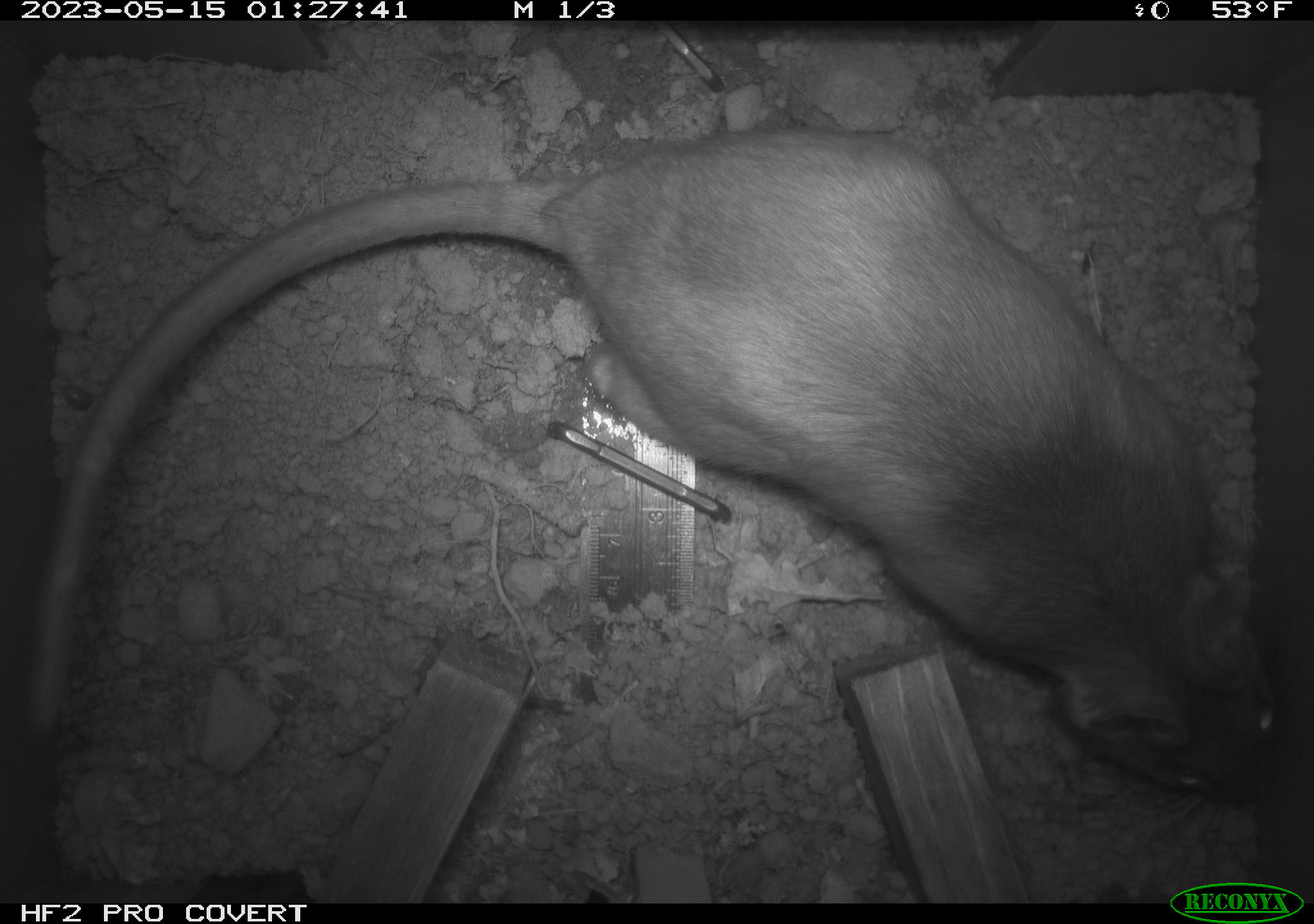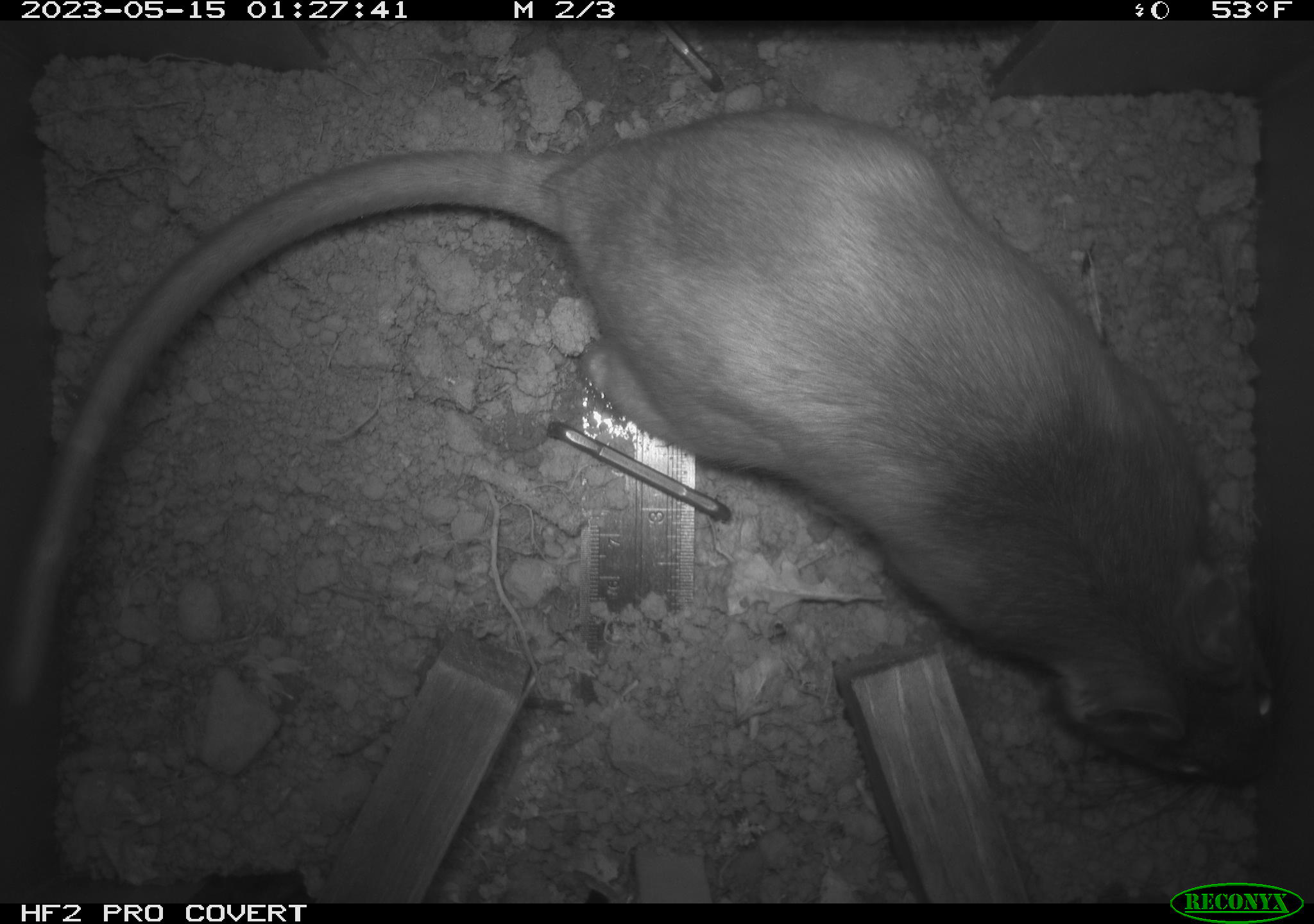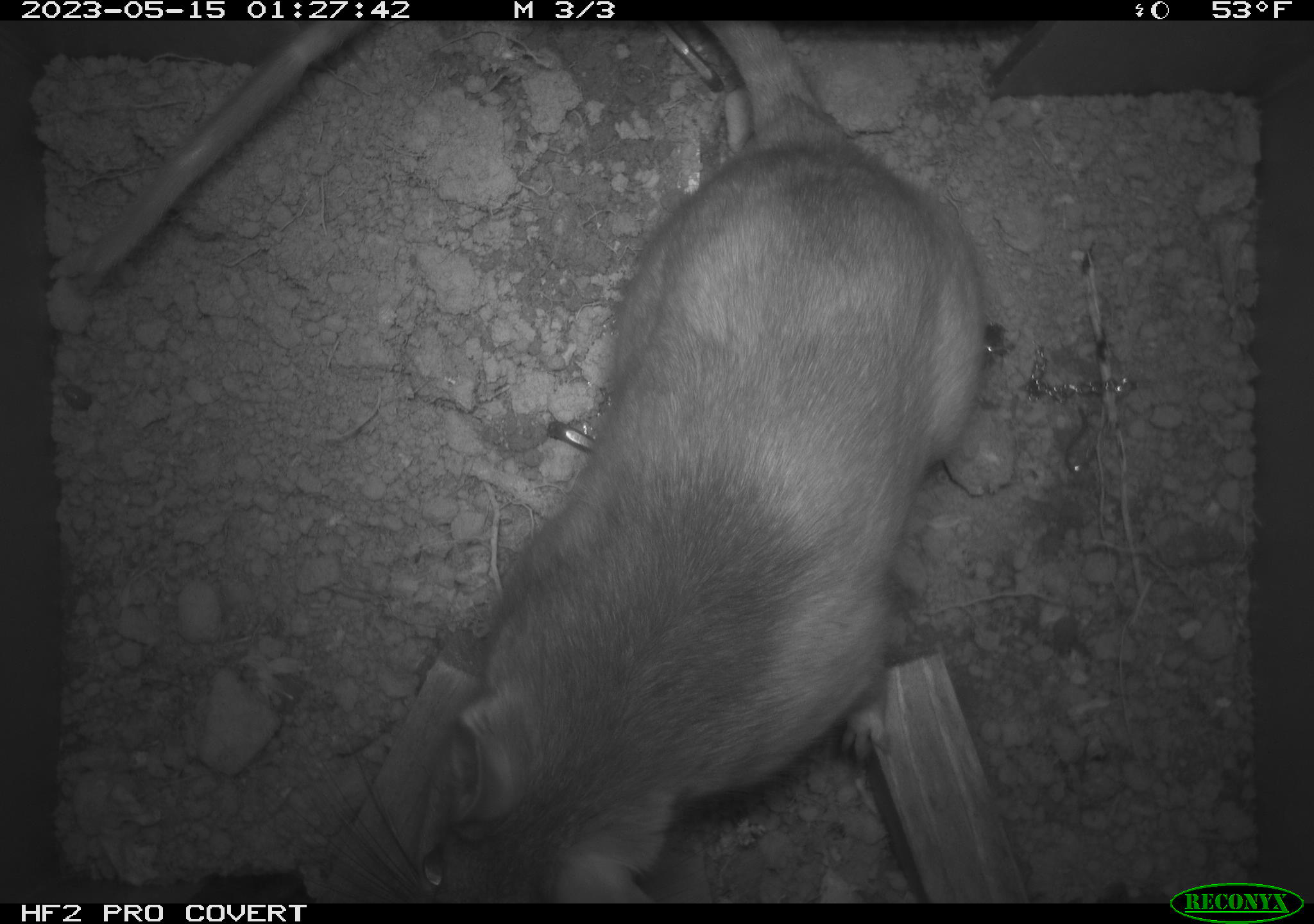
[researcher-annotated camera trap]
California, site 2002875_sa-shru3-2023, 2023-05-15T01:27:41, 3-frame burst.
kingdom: Animalia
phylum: Chordata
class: Mammalia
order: Rodentia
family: Cricetidae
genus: Neotoma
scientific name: Neotoma fuscipes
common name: dusky-footed woodrat